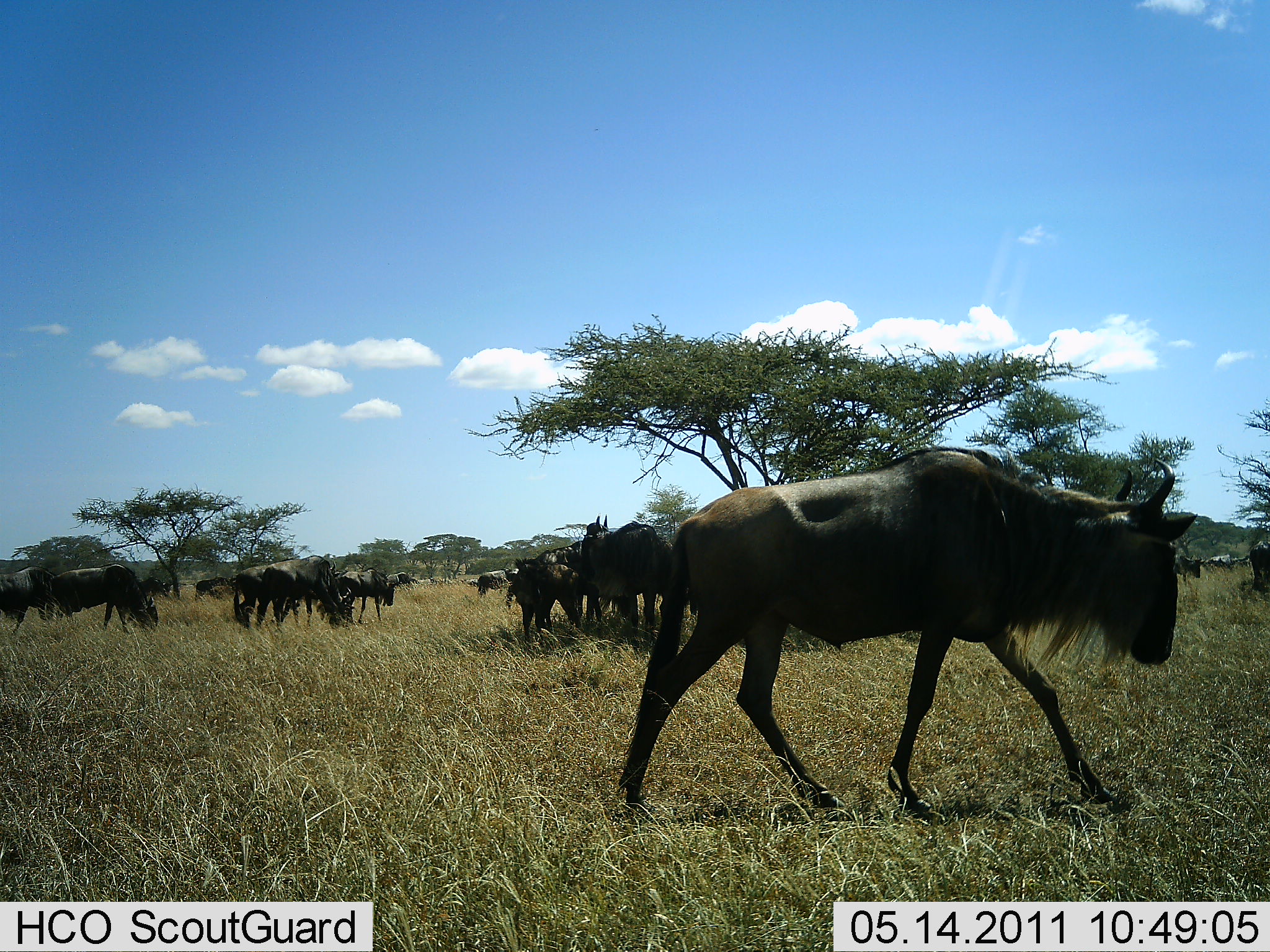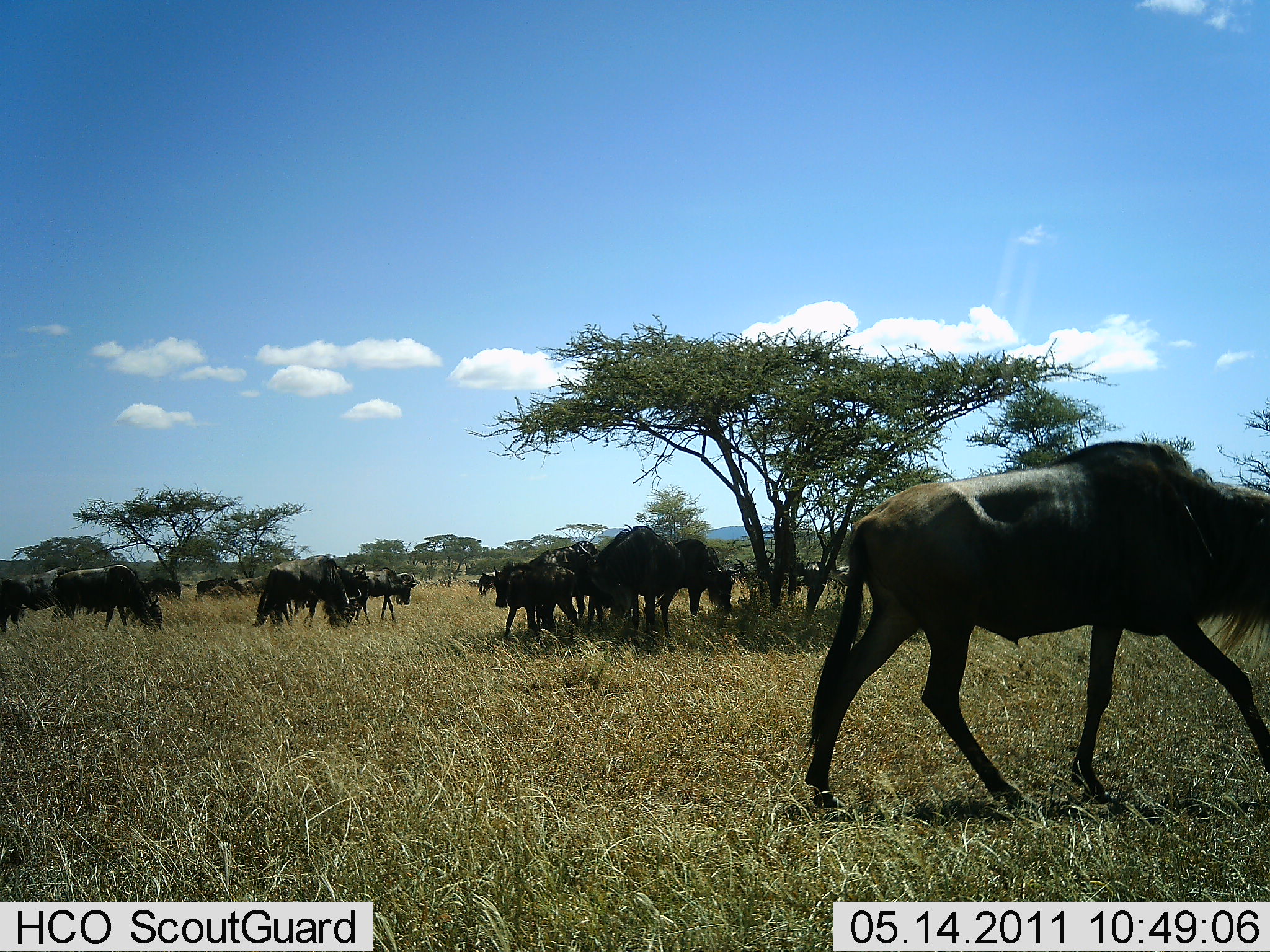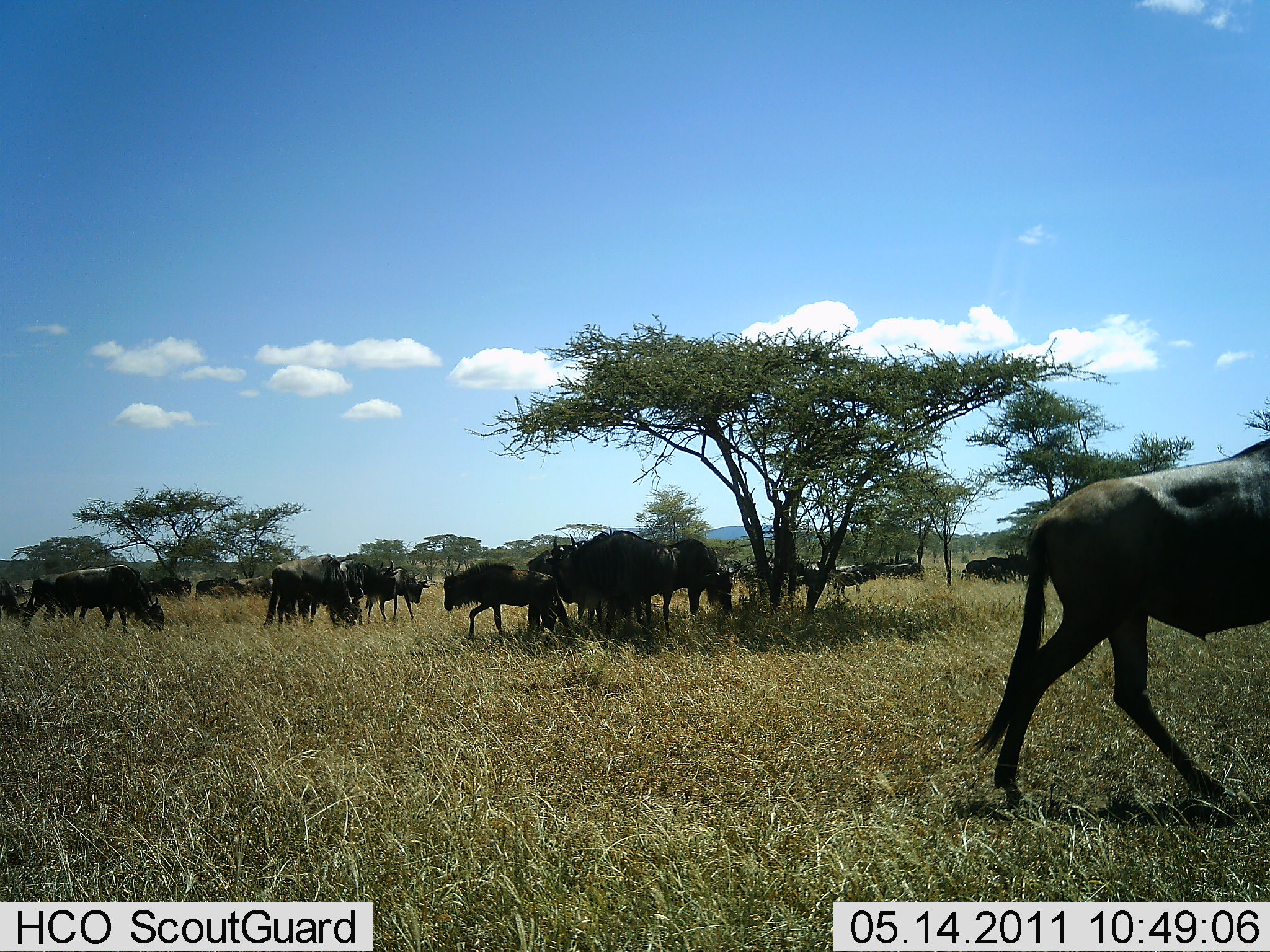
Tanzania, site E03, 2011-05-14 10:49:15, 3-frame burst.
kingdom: Animalia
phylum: Chordata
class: Mammalia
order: Artiodactyla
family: Bovidae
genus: Connochaetes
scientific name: Connochaetes taurinus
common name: blue wildebeest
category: wildebeest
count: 11-50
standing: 54%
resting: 8%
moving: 77%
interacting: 8%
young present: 0%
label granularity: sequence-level